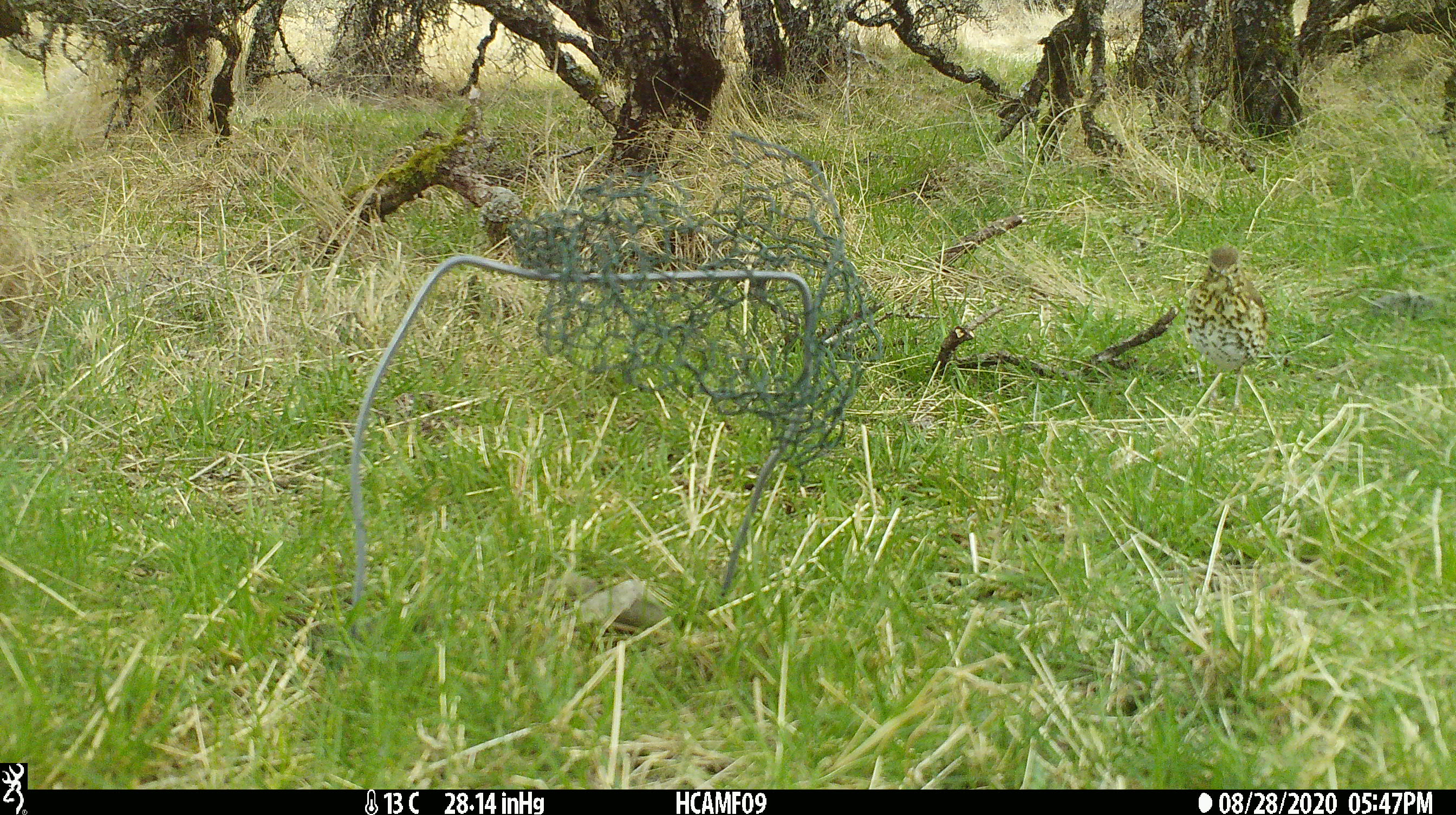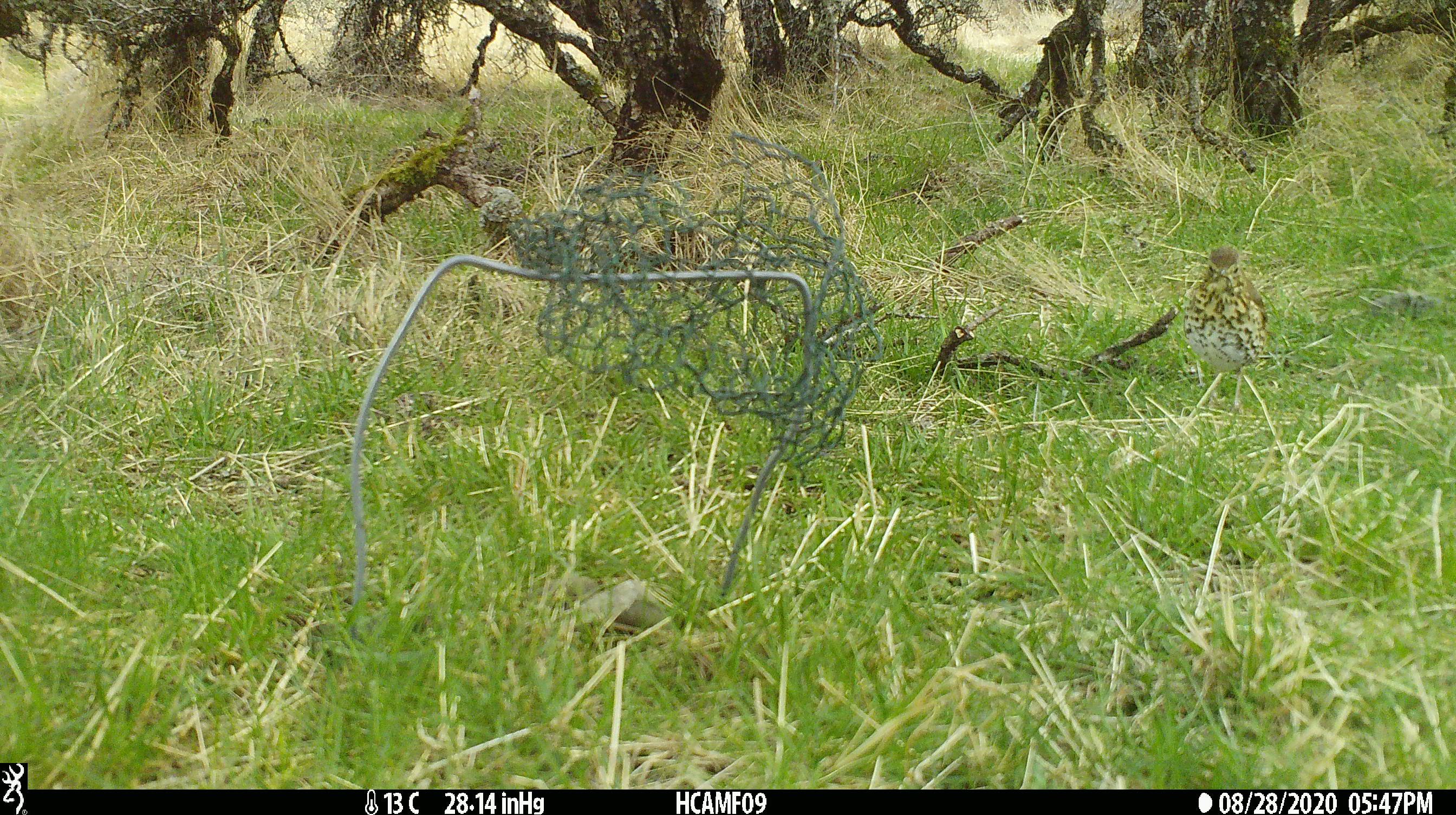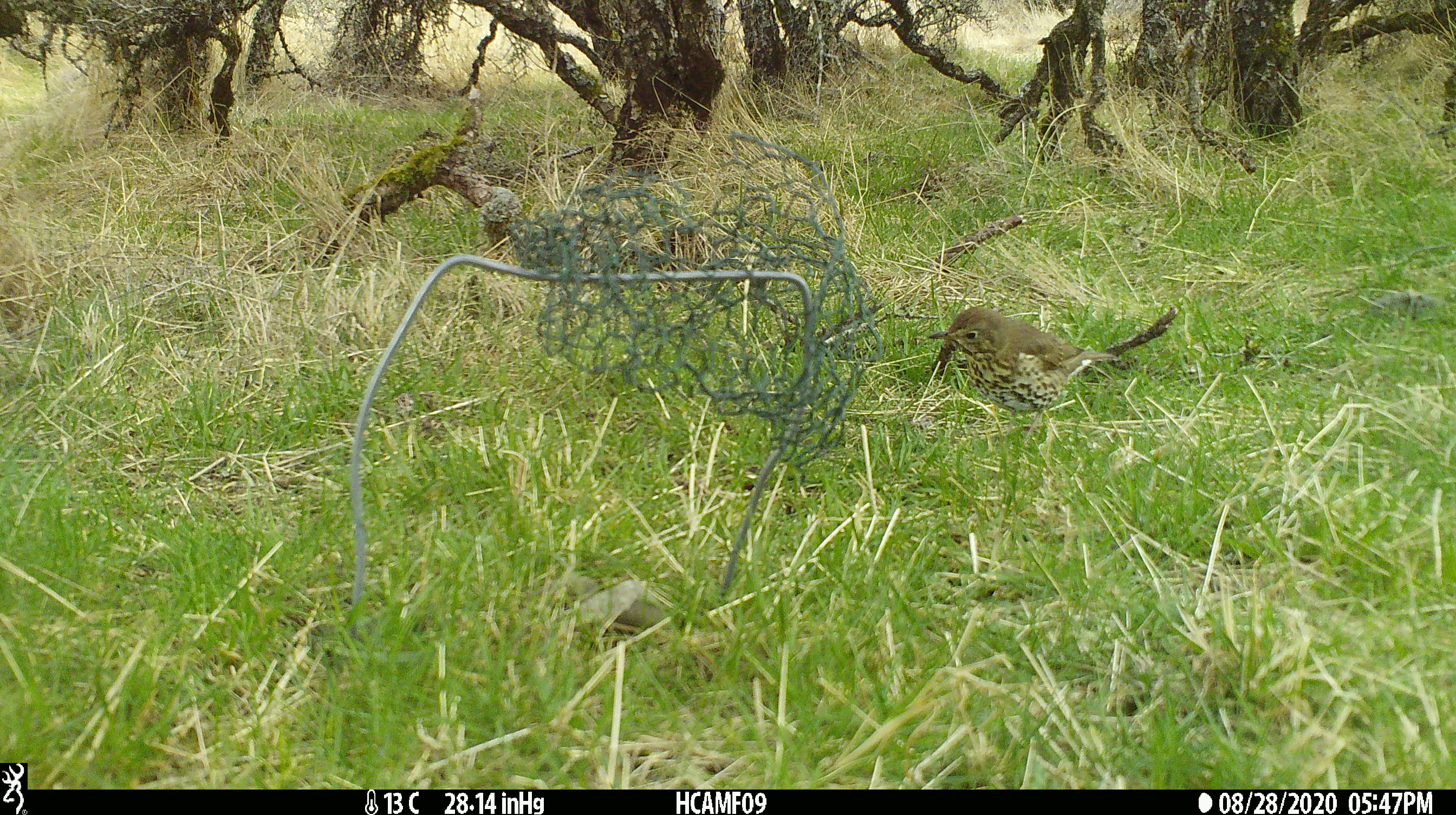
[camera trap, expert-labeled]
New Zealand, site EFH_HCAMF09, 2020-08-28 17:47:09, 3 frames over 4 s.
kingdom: Animalia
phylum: Chordata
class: Aves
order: Passeriformes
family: Turdidae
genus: Turdus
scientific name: Turdus philomelos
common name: song thrush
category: thrush